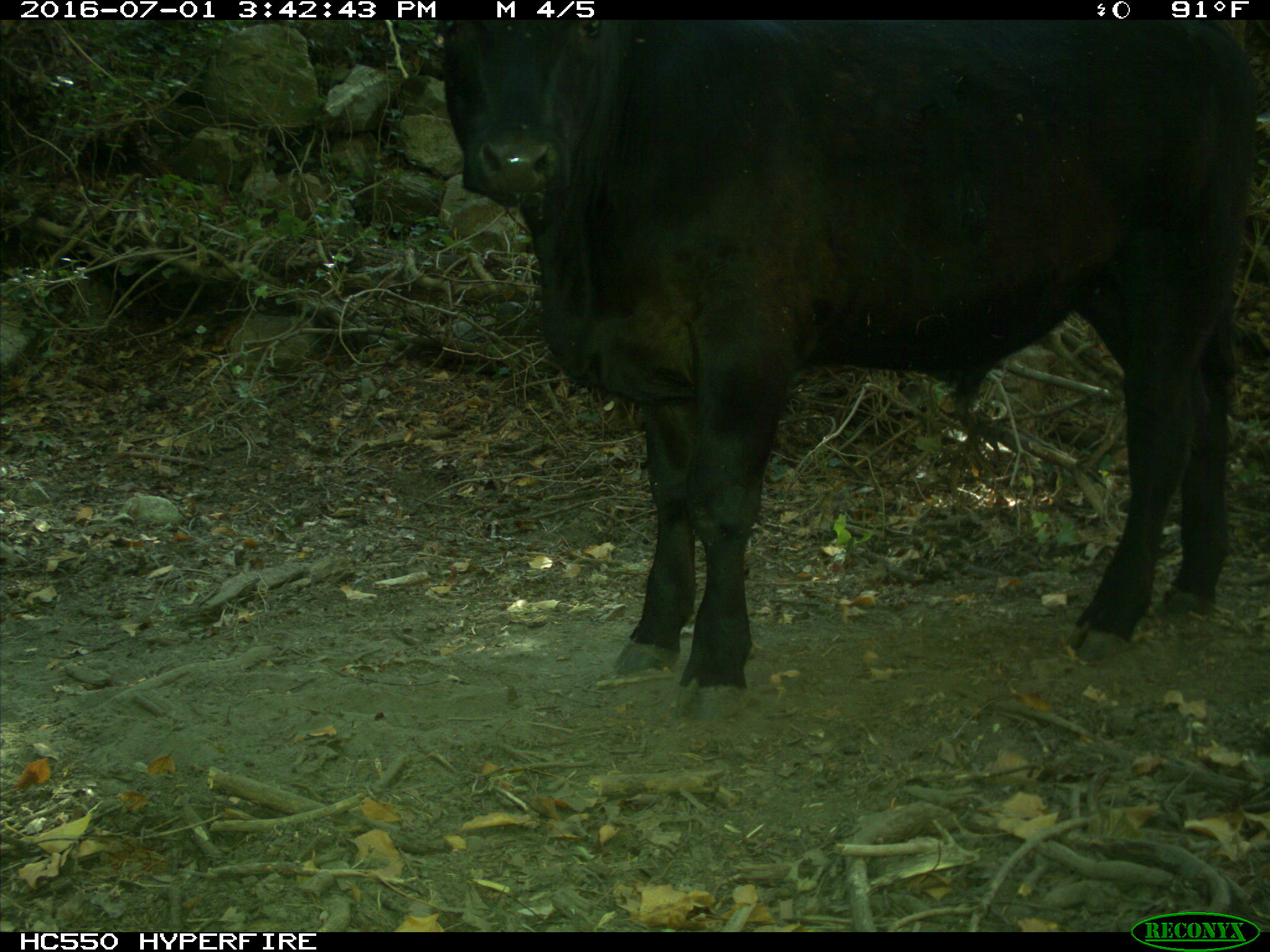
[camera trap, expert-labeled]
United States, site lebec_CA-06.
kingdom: Animalia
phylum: Chordata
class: Mammalia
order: Artiodactyla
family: Bovidae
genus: Bos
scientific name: Bos taurus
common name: domestic cow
Bos taurus (domestic cow).